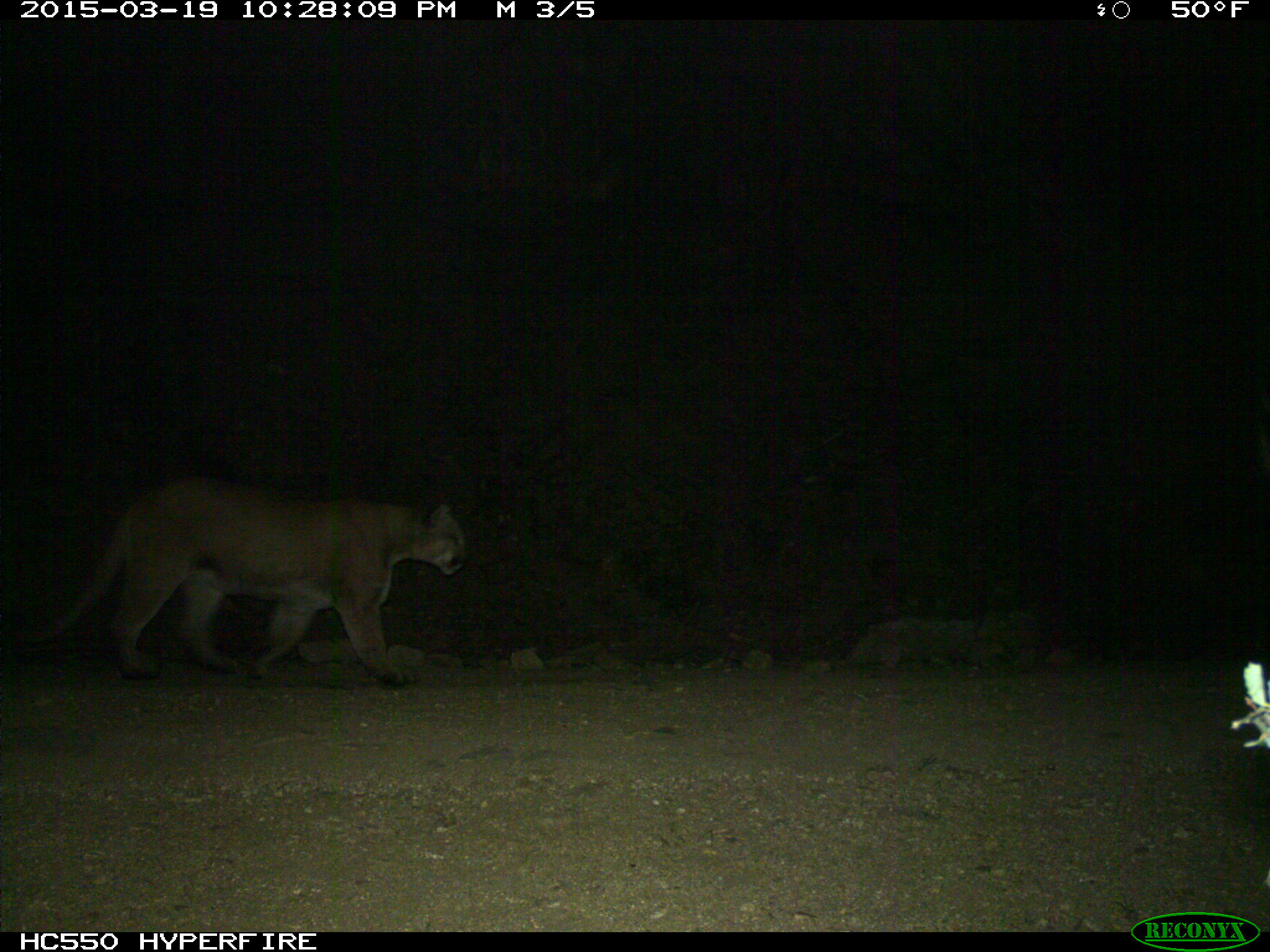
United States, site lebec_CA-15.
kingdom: Animalia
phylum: Chordata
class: Mammalia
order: Carnivora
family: Felidae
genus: Puma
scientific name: Puma concolor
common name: mountain lion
Puma concolor (mountain lion).